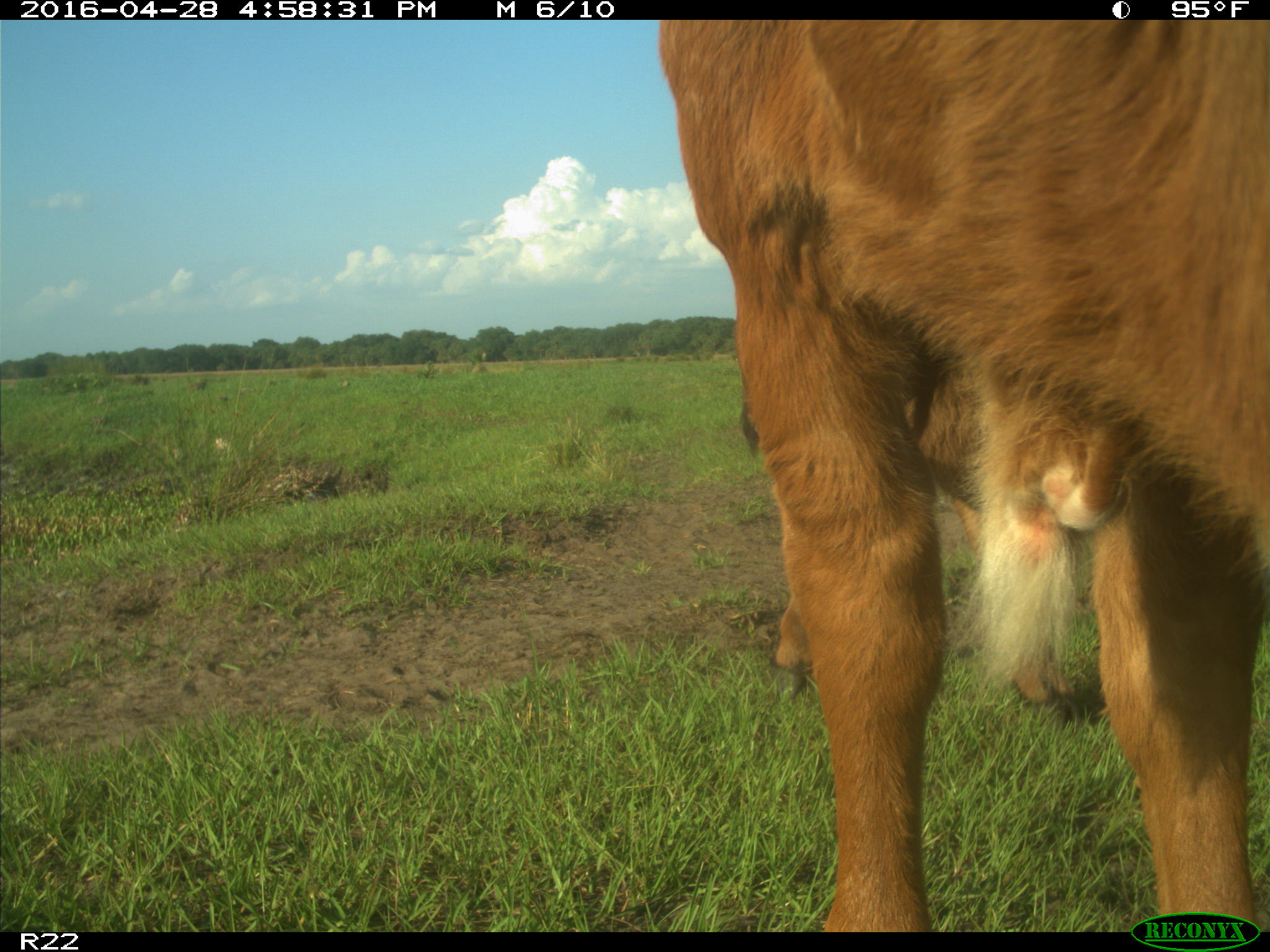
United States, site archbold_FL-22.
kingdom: Animalia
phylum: Chordata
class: Mammalia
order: Artiodactyla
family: Bovidae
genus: Bos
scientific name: Bos taurus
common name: domestic cow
Bos taurus (domestic cow).